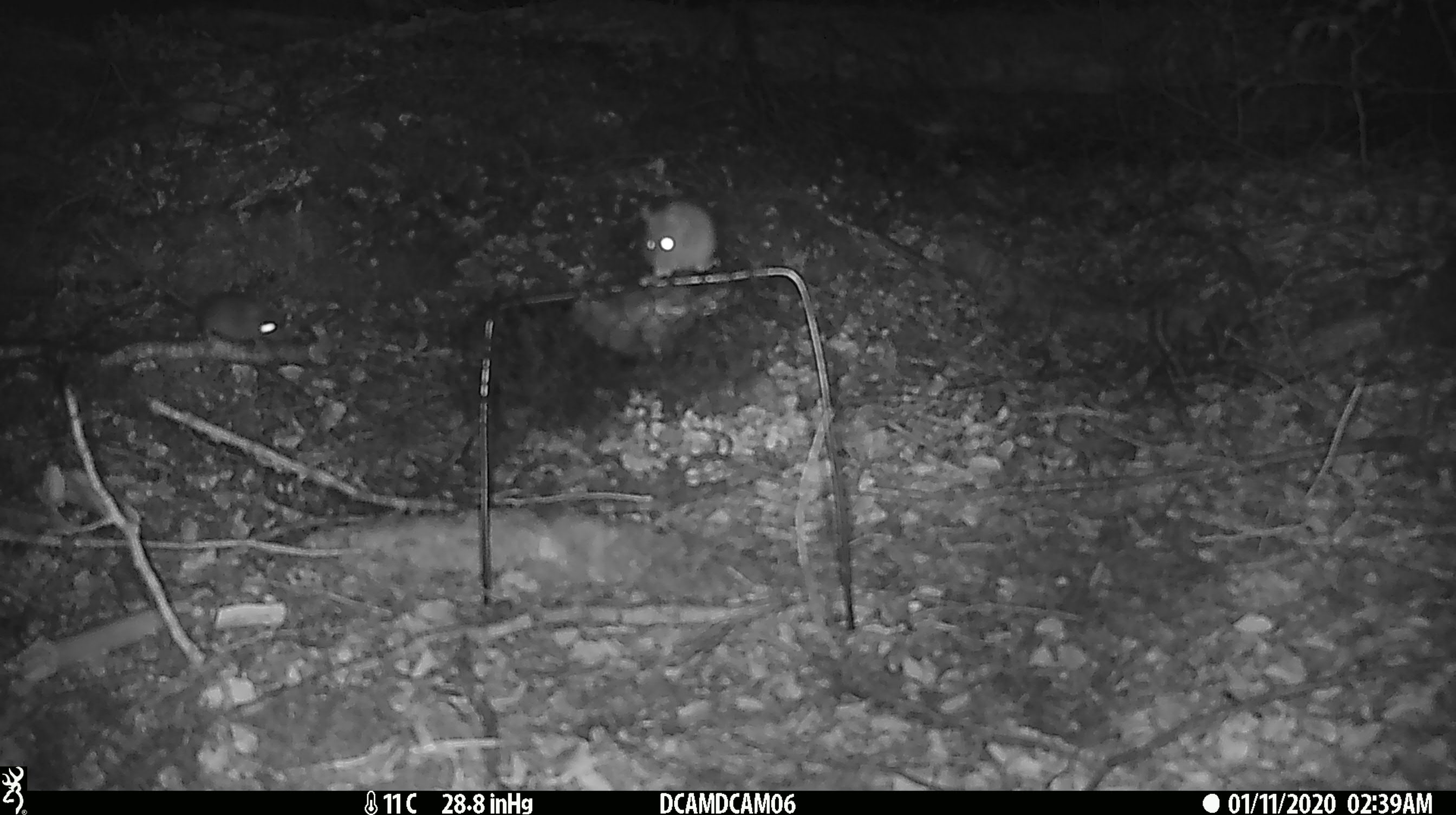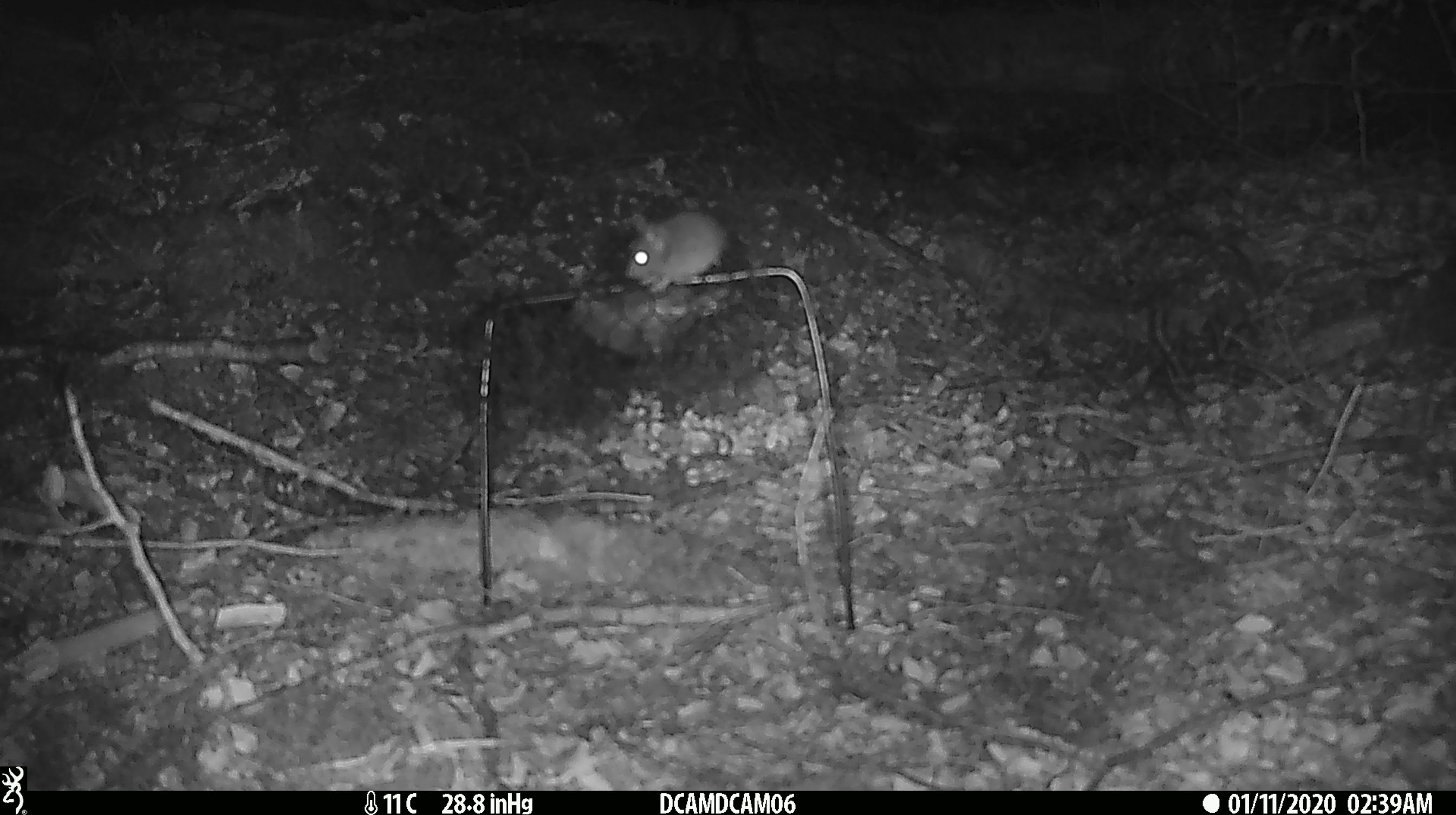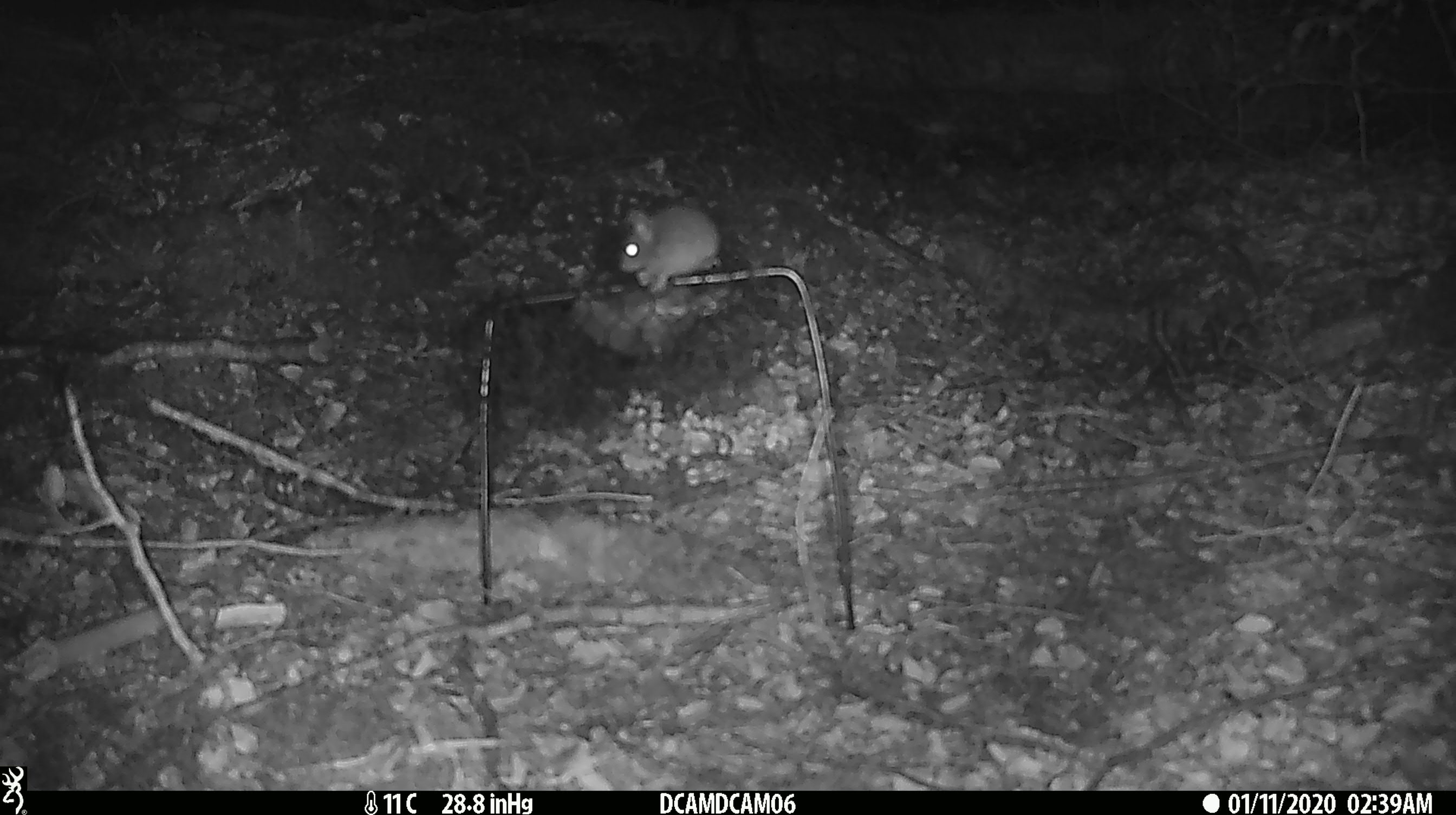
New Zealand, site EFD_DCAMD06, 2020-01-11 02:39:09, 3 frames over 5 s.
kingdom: Animalia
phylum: Chordata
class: Mammalia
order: Rodentia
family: Muridae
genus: Mus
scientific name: Mus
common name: mouse